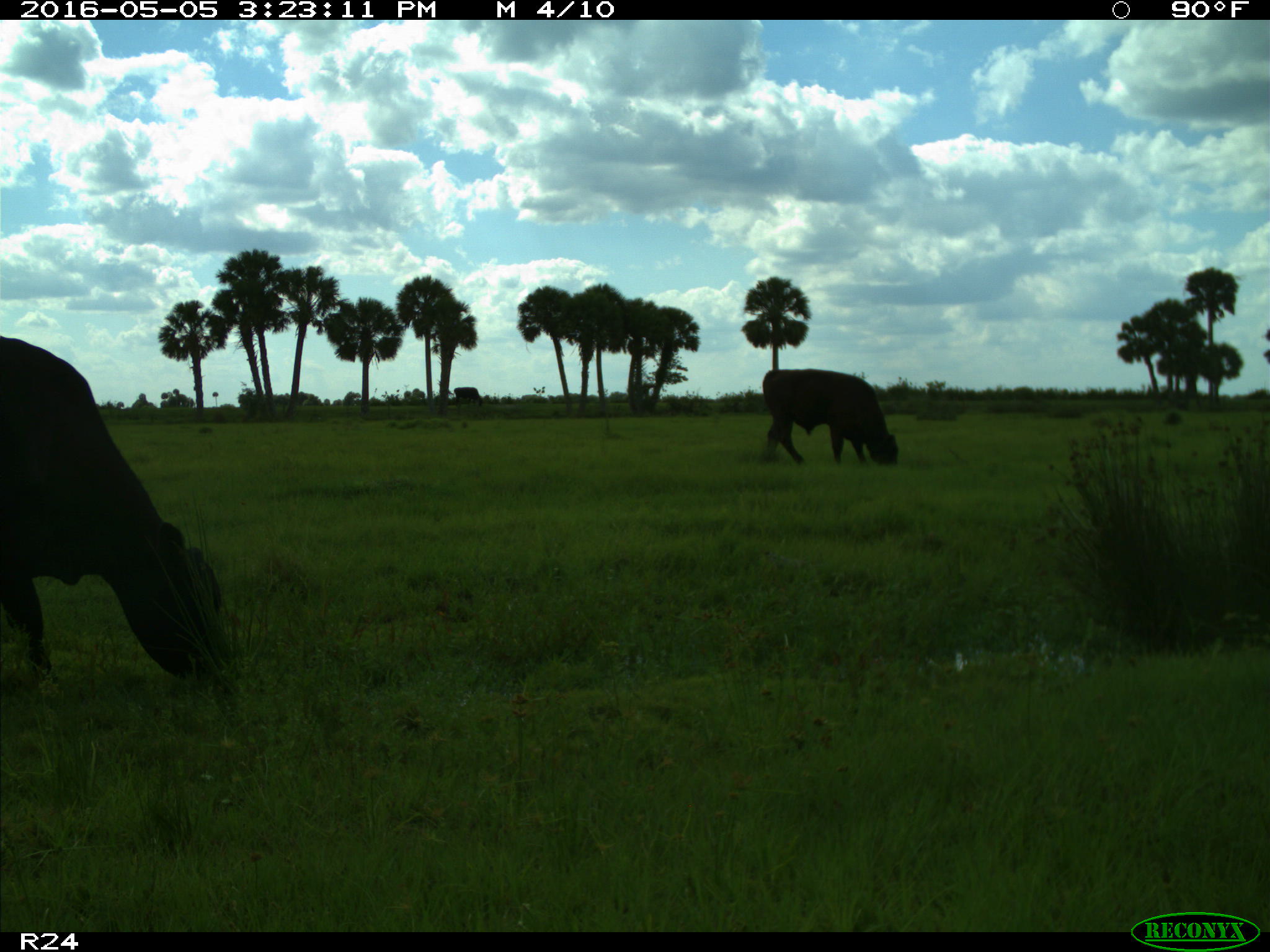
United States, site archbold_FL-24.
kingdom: Animalia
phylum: Chordata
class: Mammalia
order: Artiodactyla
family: Bovidae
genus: Bos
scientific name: Bos taurus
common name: domestic cow